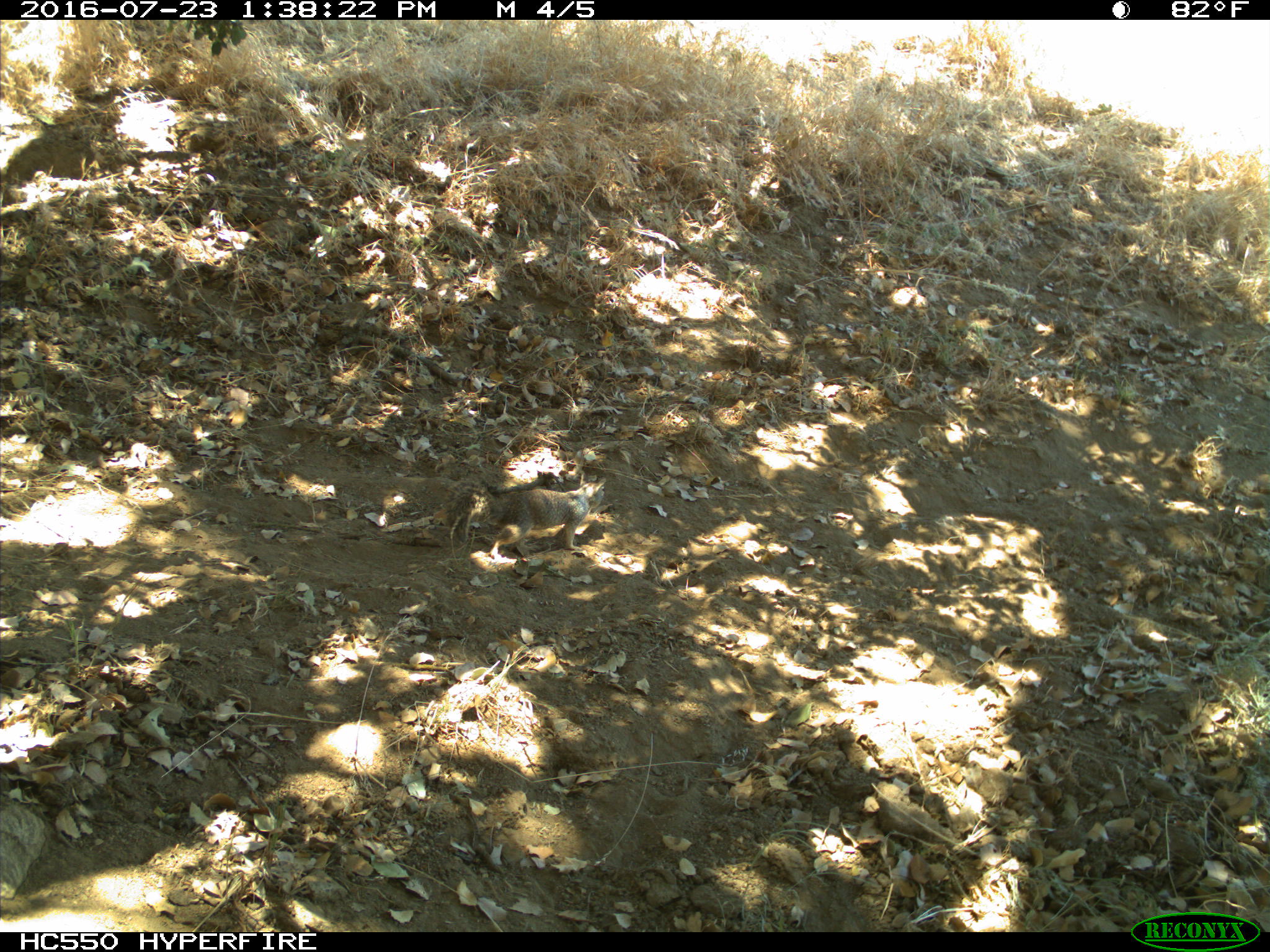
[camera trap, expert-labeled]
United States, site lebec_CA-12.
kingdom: Animalia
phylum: Chordata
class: Mammalia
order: Rodentia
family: Sciuridae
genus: Otospermophilus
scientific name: Otospermophilus beecheyi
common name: california ground squirrel